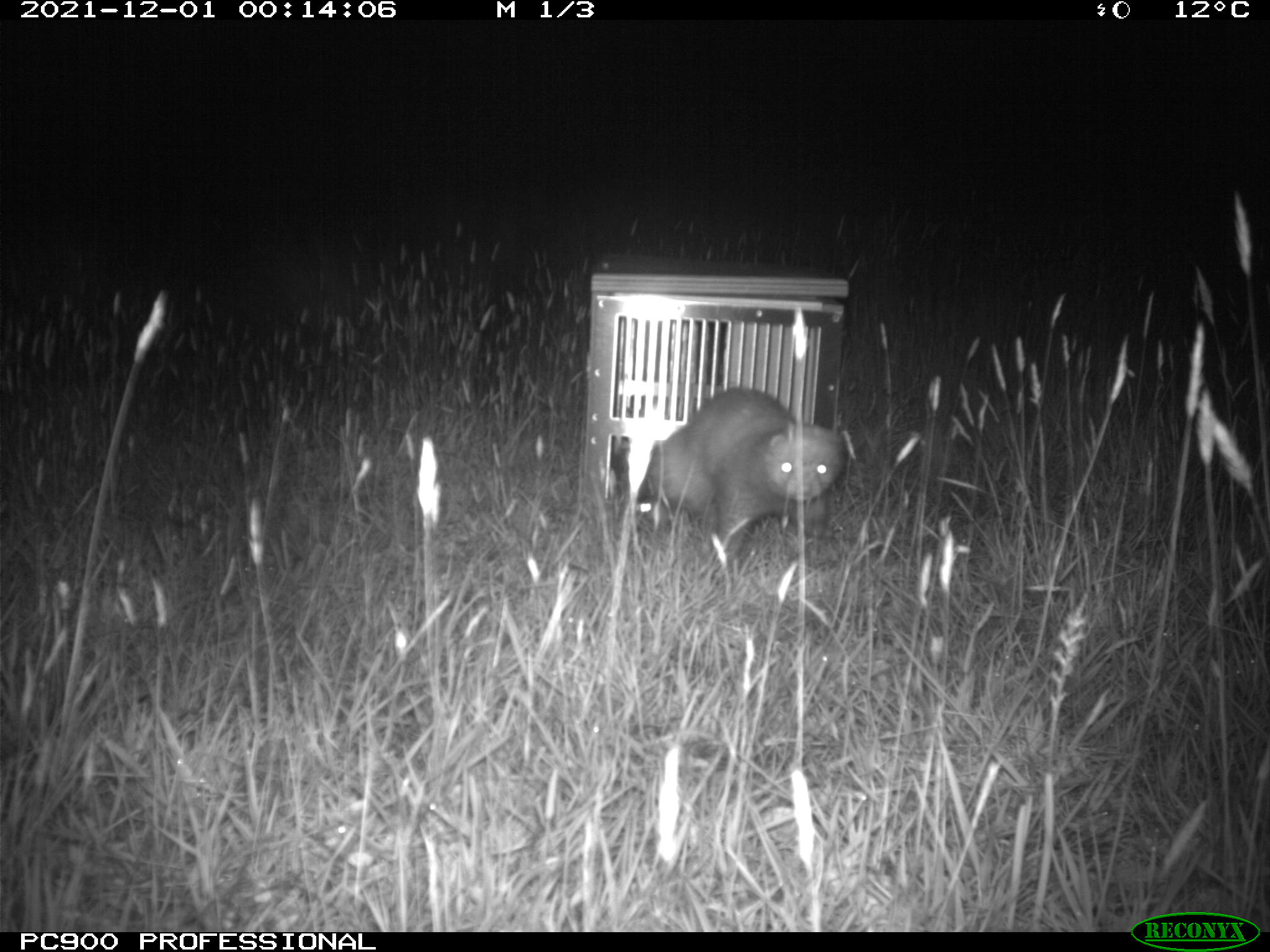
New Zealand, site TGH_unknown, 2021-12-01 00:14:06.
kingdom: Animalia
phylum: Chordata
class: Mammalia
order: Carnivora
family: Mustelidae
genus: Mustela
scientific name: Mustela furo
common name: ferret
Ferret (Mustela furo).